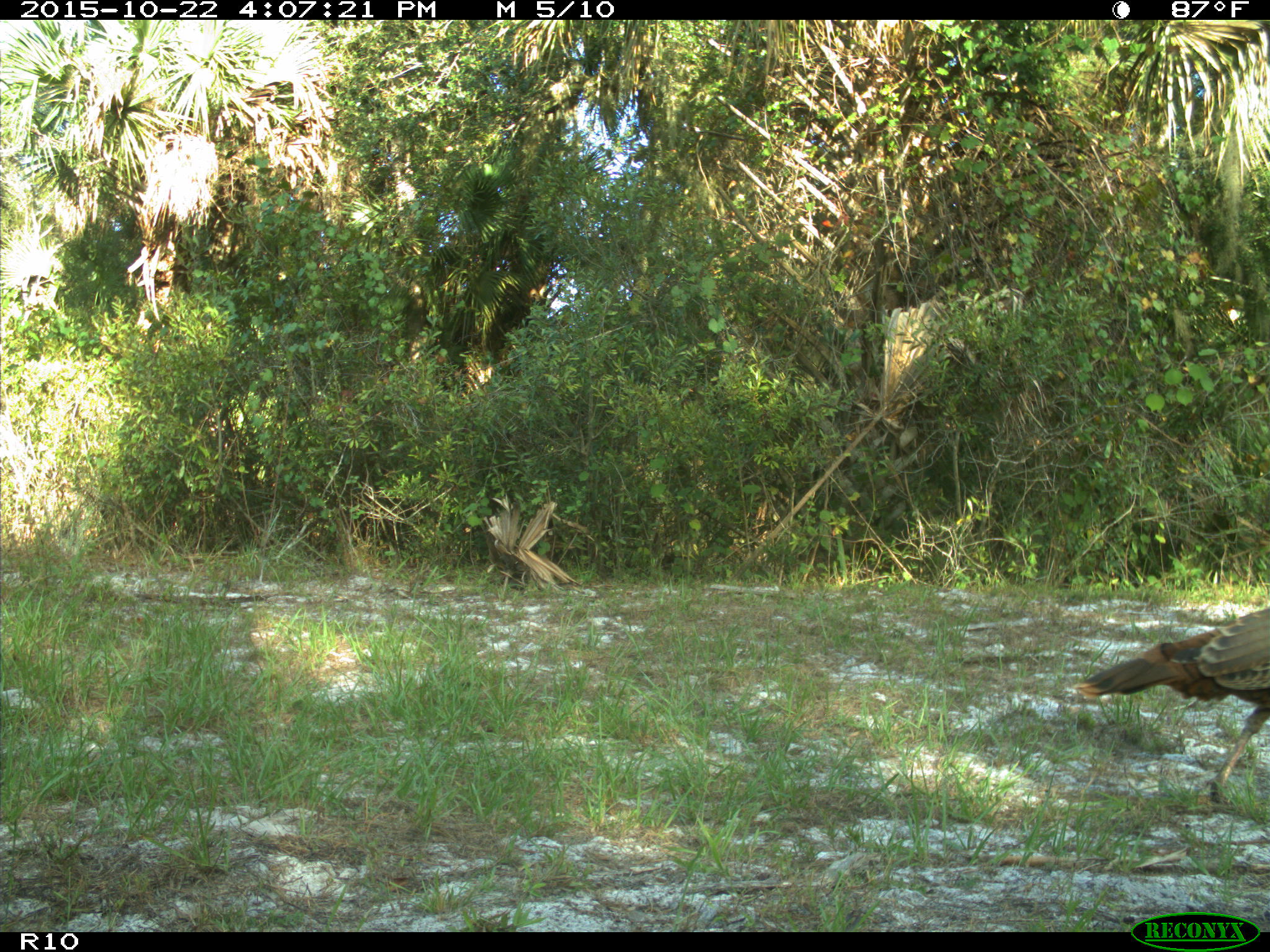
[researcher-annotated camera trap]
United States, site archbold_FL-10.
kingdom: Animalia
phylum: Chordata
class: Aves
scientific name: Aves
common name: birds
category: unidentified bird